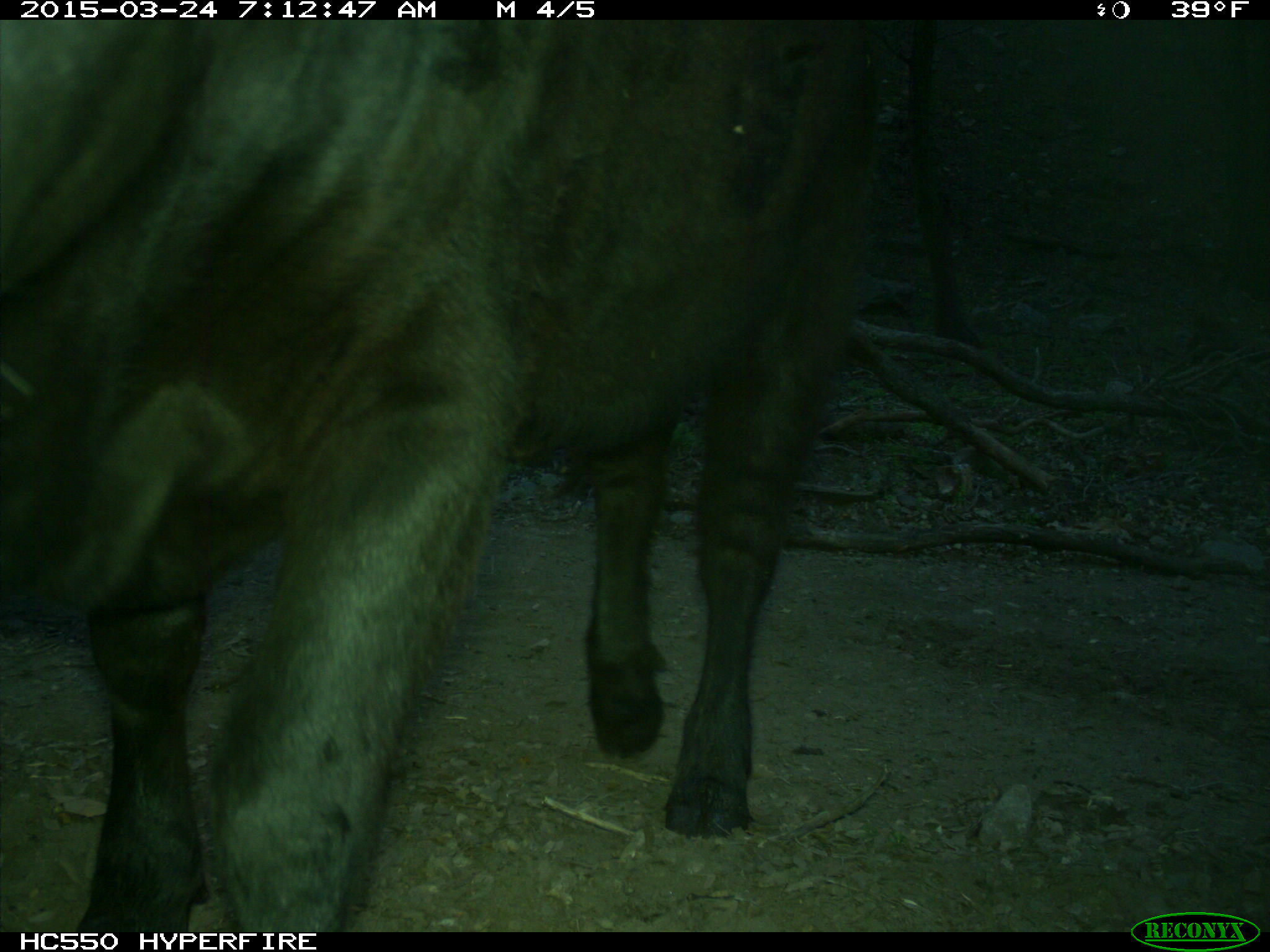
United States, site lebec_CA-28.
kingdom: Animalia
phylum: Chordata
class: Mammalia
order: Artiodactyla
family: Bovidae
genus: Bos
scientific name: Bos taurus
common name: domestic cow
Bos taurus (domestic cow).